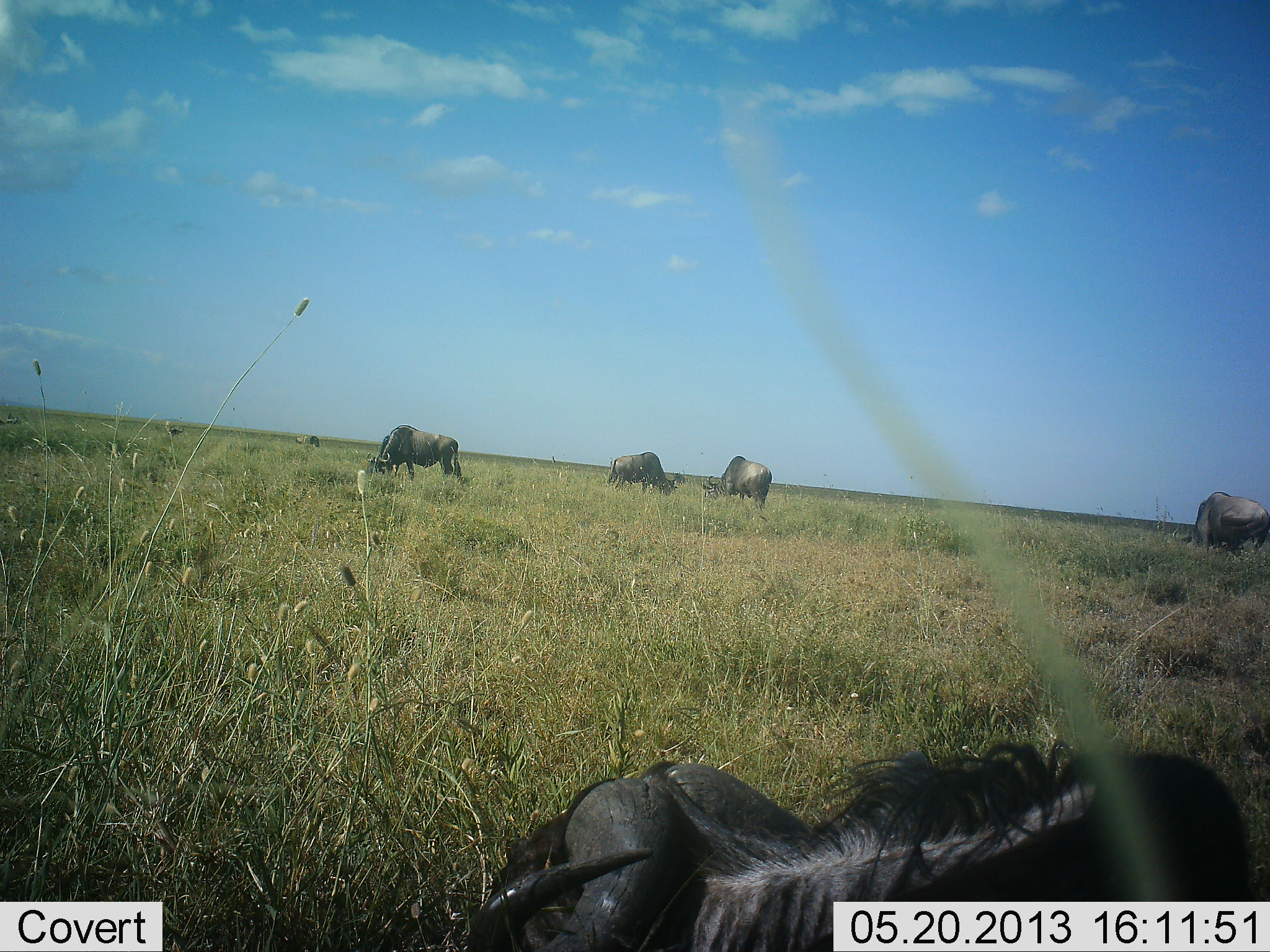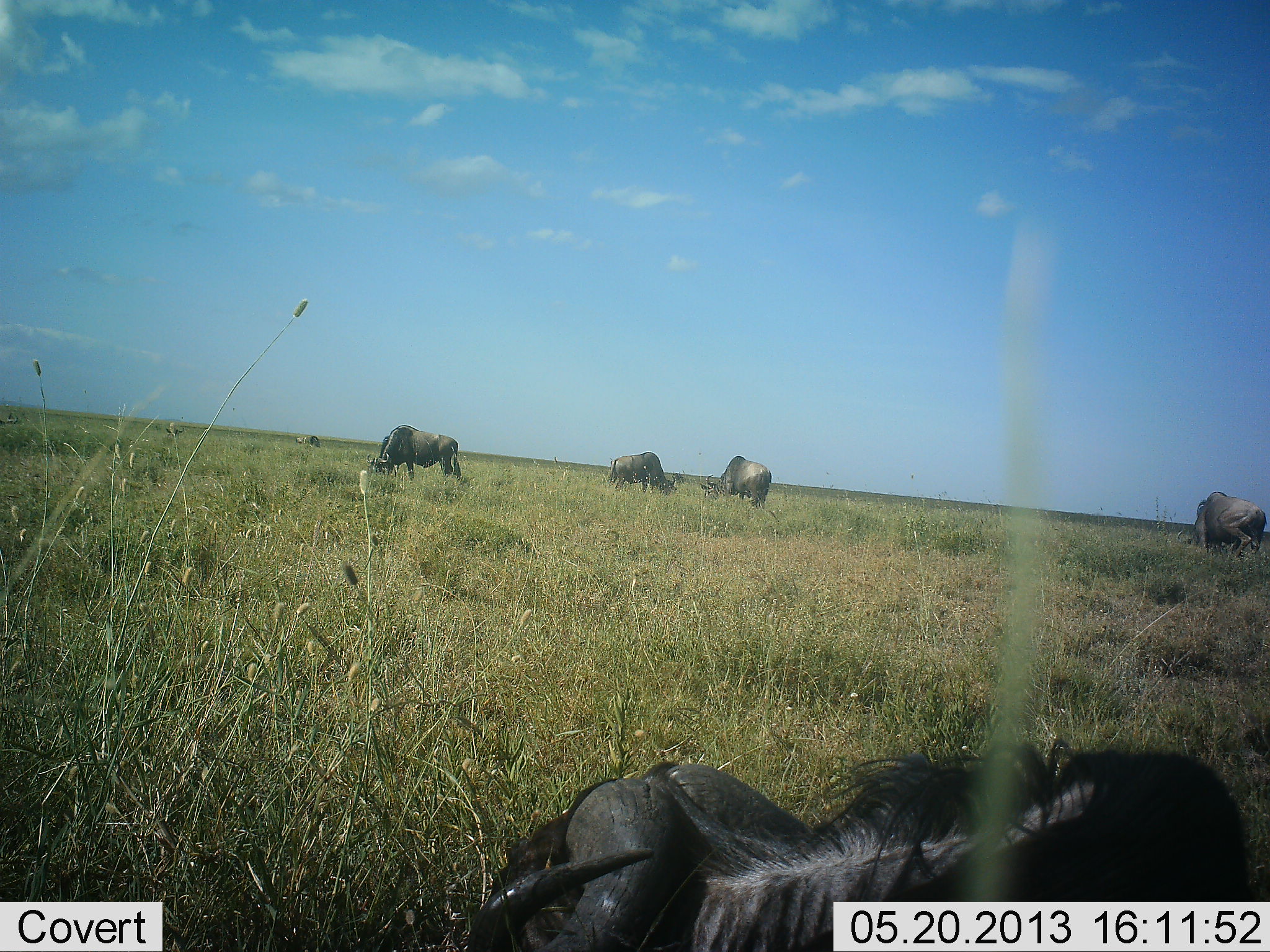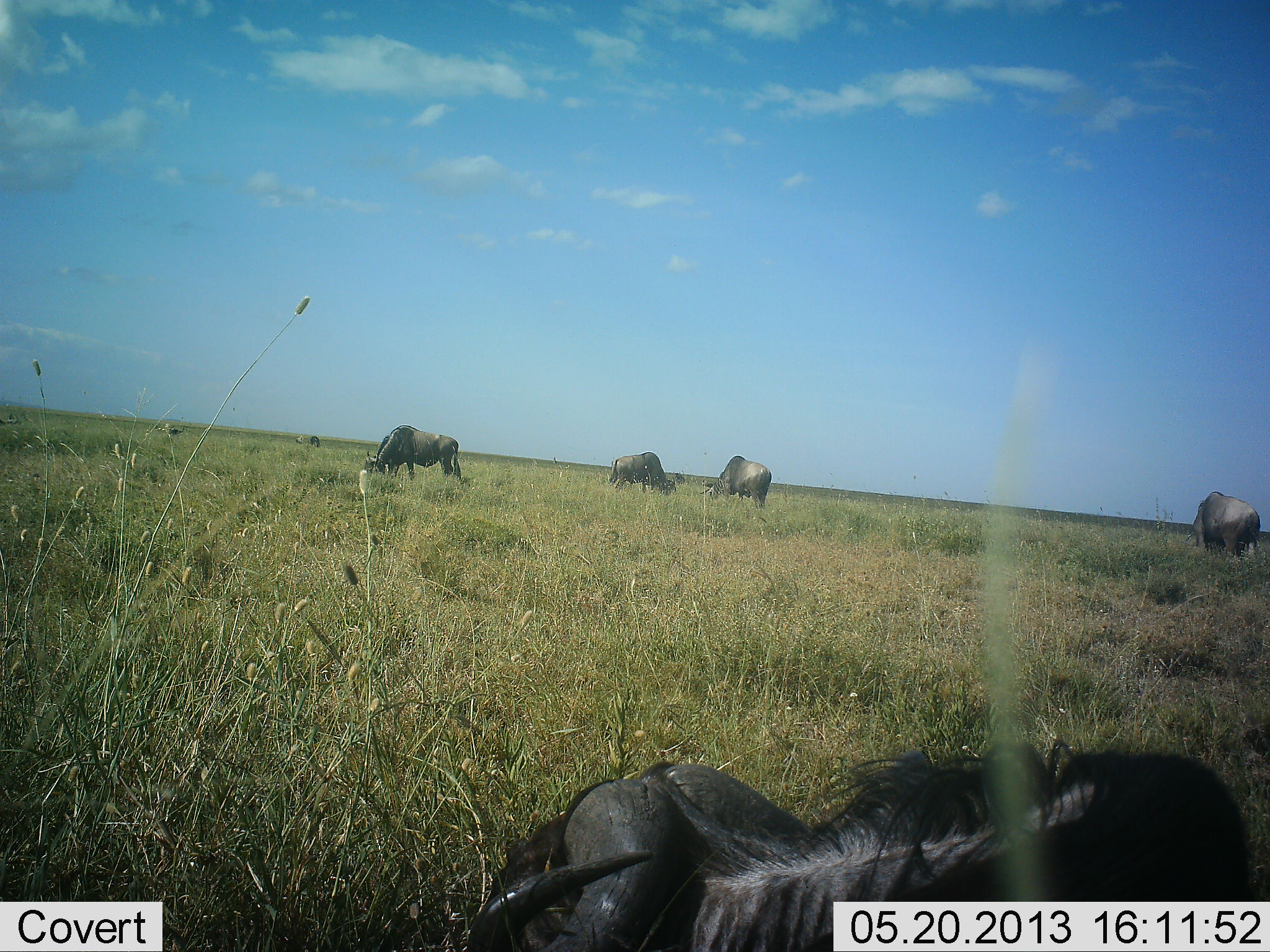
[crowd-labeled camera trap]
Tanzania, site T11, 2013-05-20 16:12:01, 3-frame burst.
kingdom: Animalia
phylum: Chordata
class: Mammalia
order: Artiodactyla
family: Bovidae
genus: Connochaetes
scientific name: Connochaetes taurinus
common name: blue wildebeest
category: wildebeest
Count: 5.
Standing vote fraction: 18%.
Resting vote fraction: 73%.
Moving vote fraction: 18%.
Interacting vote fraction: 0%.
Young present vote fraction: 9%.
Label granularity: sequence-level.